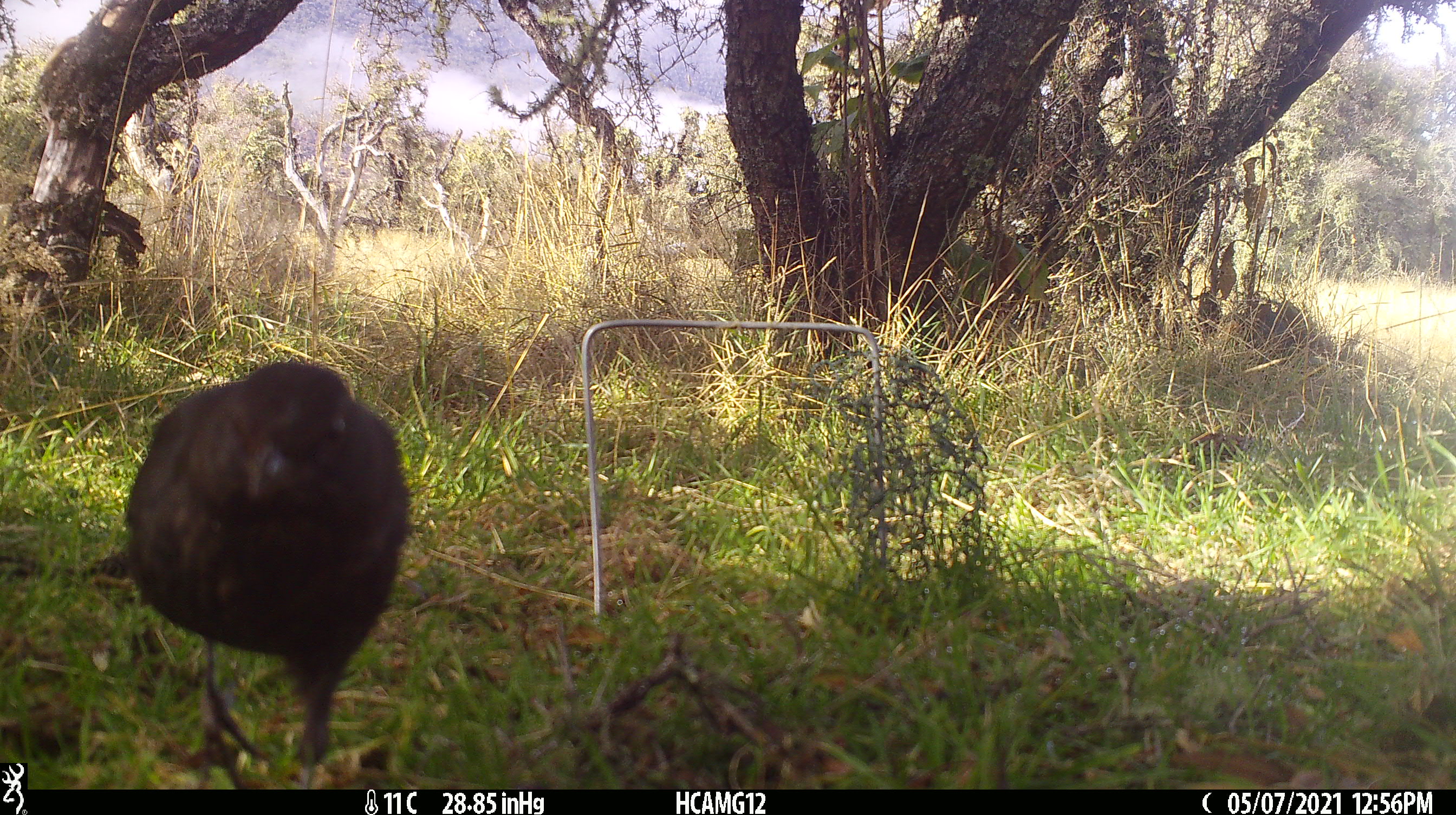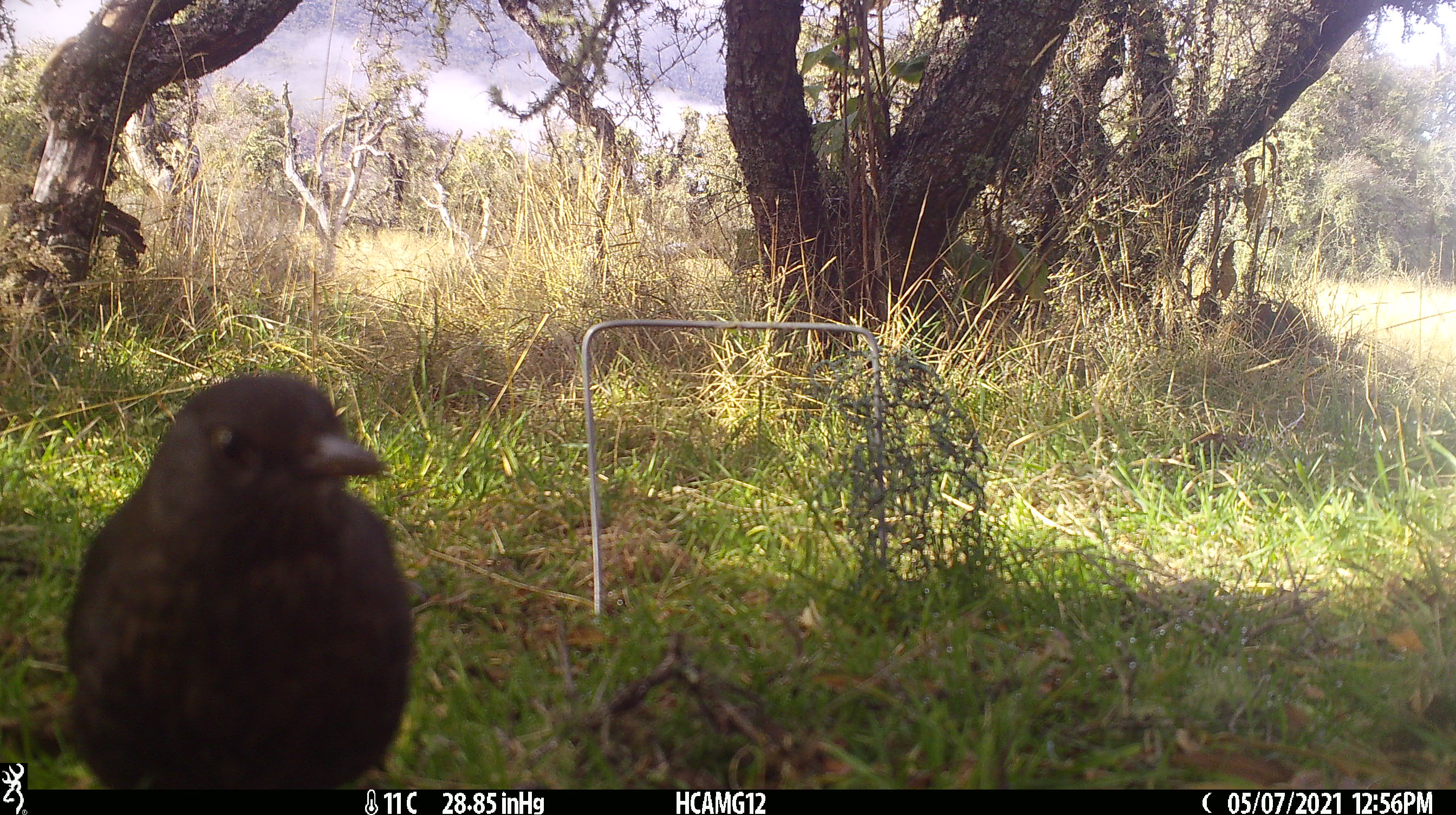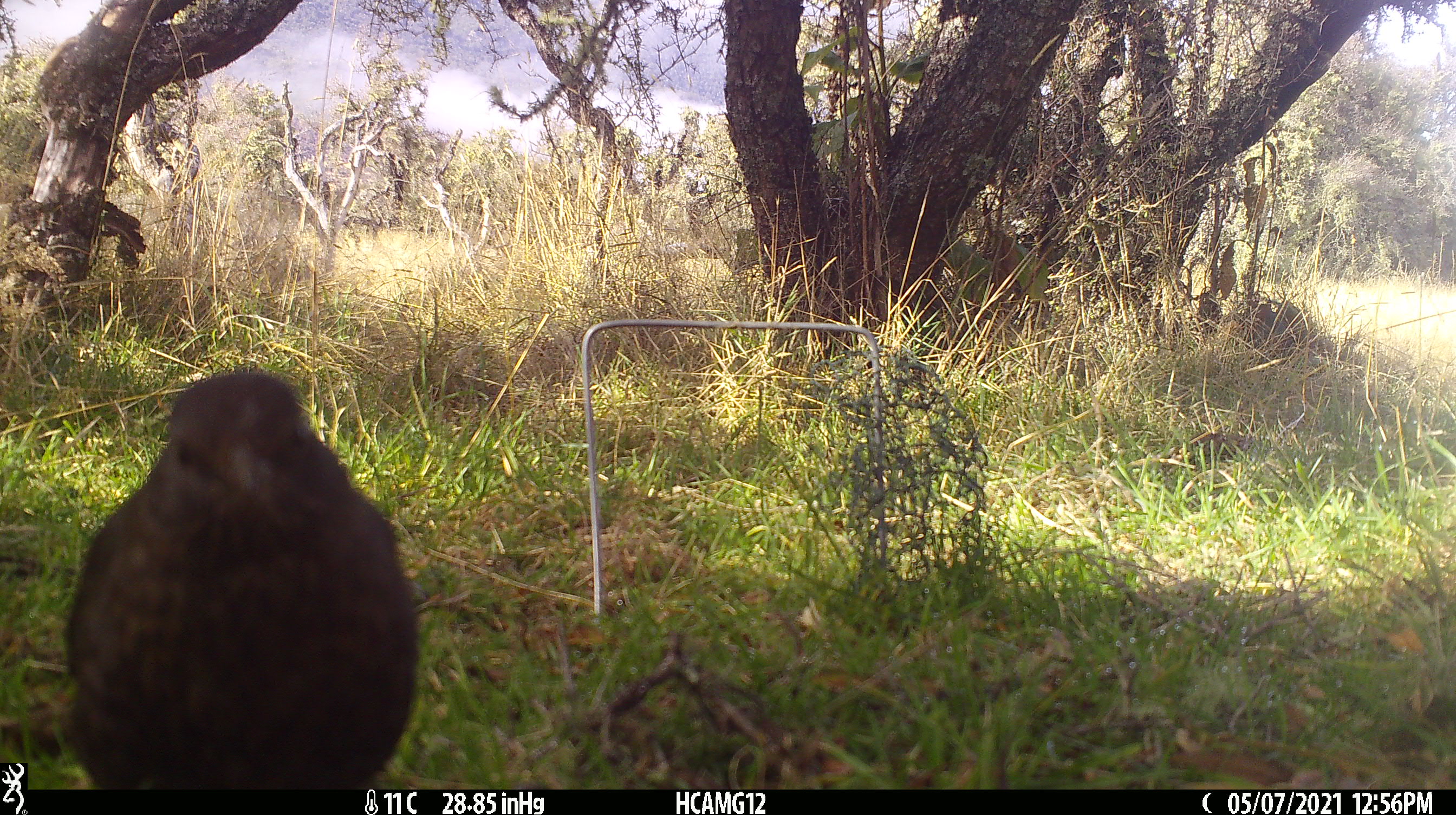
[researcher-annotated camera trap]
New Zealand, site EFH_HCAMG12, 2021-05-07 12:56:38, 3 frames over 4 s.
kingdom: Animalia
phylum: Chordata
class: Aves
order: Passeriformes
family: Turdidae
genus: Turdus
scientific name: Turdus merula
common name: eurasian blackbird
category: blackbird